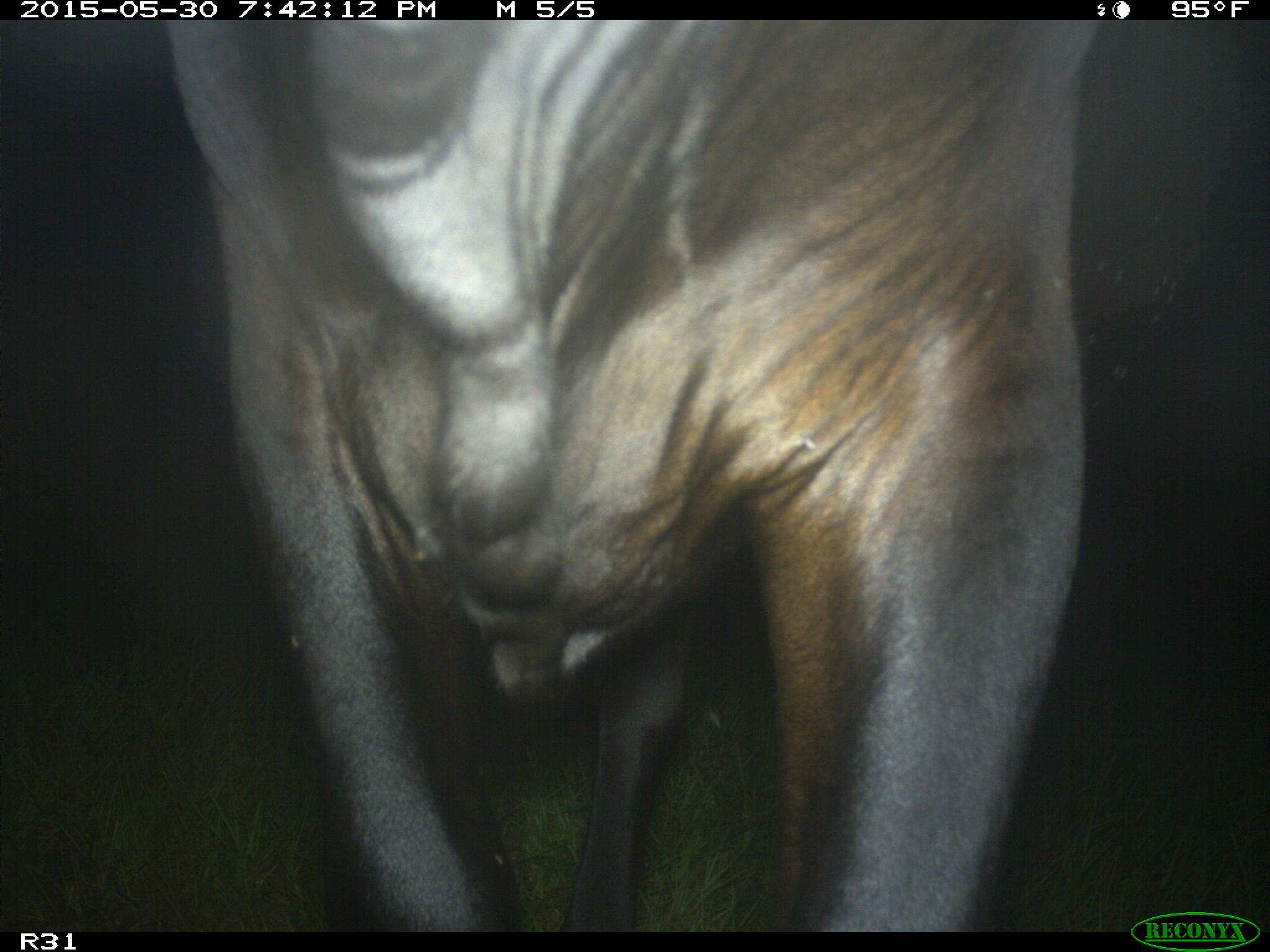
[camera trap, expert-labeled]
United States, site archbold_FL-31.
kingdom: Animalia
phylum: Chordata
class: Mammalia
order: Artiodactyla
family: Bovidae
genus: Bos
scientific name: Bos taurus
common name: domestic cow